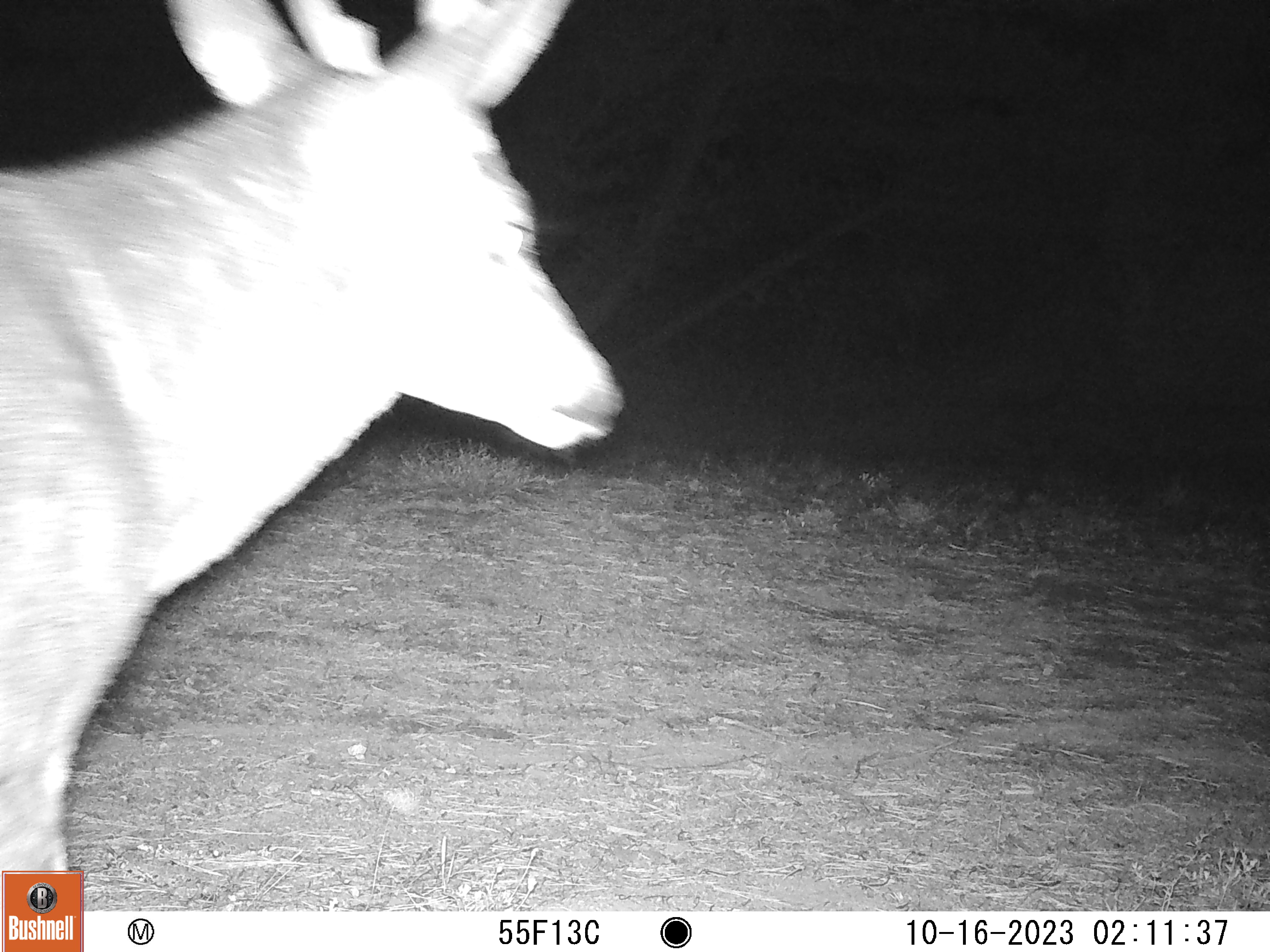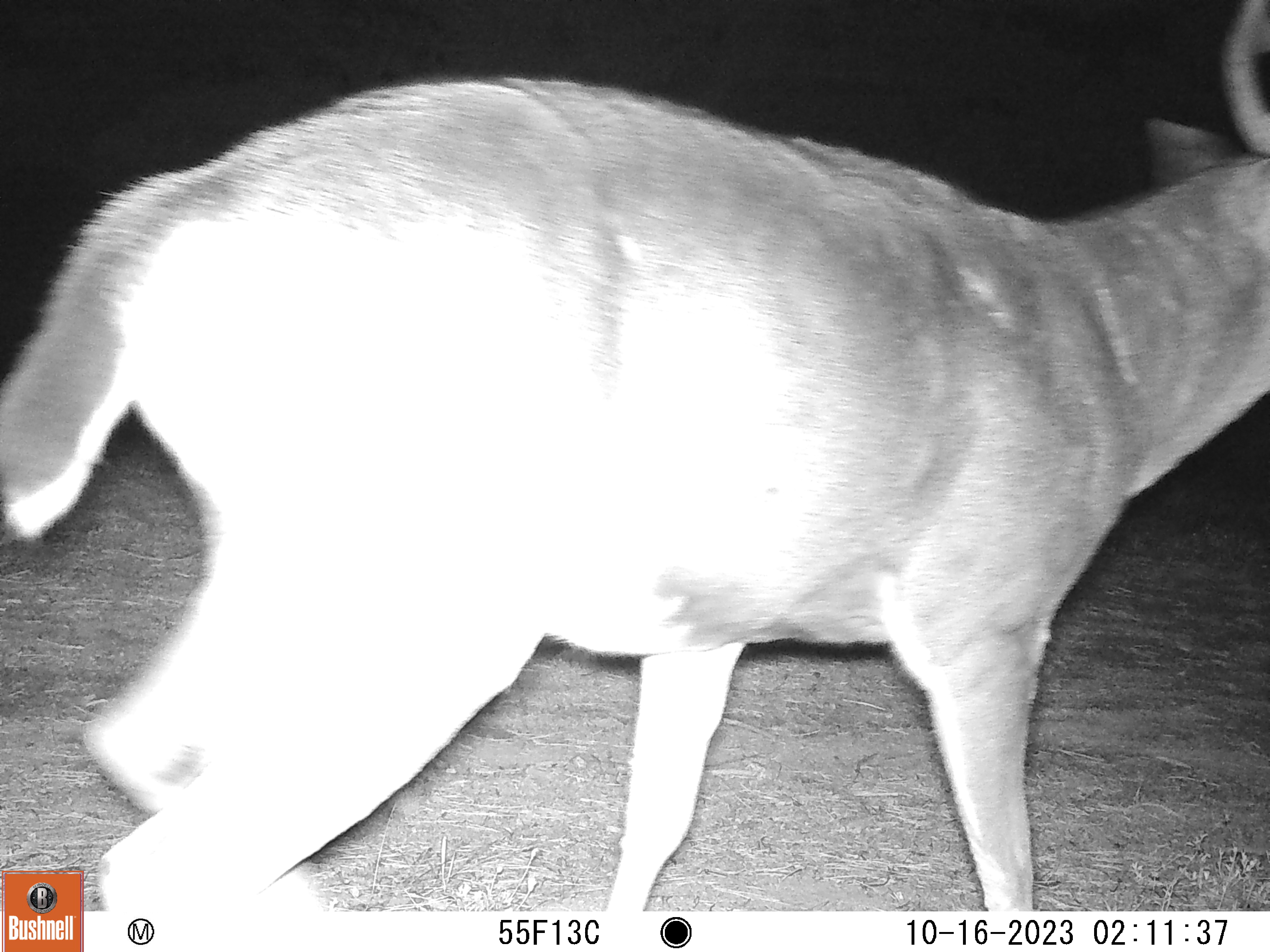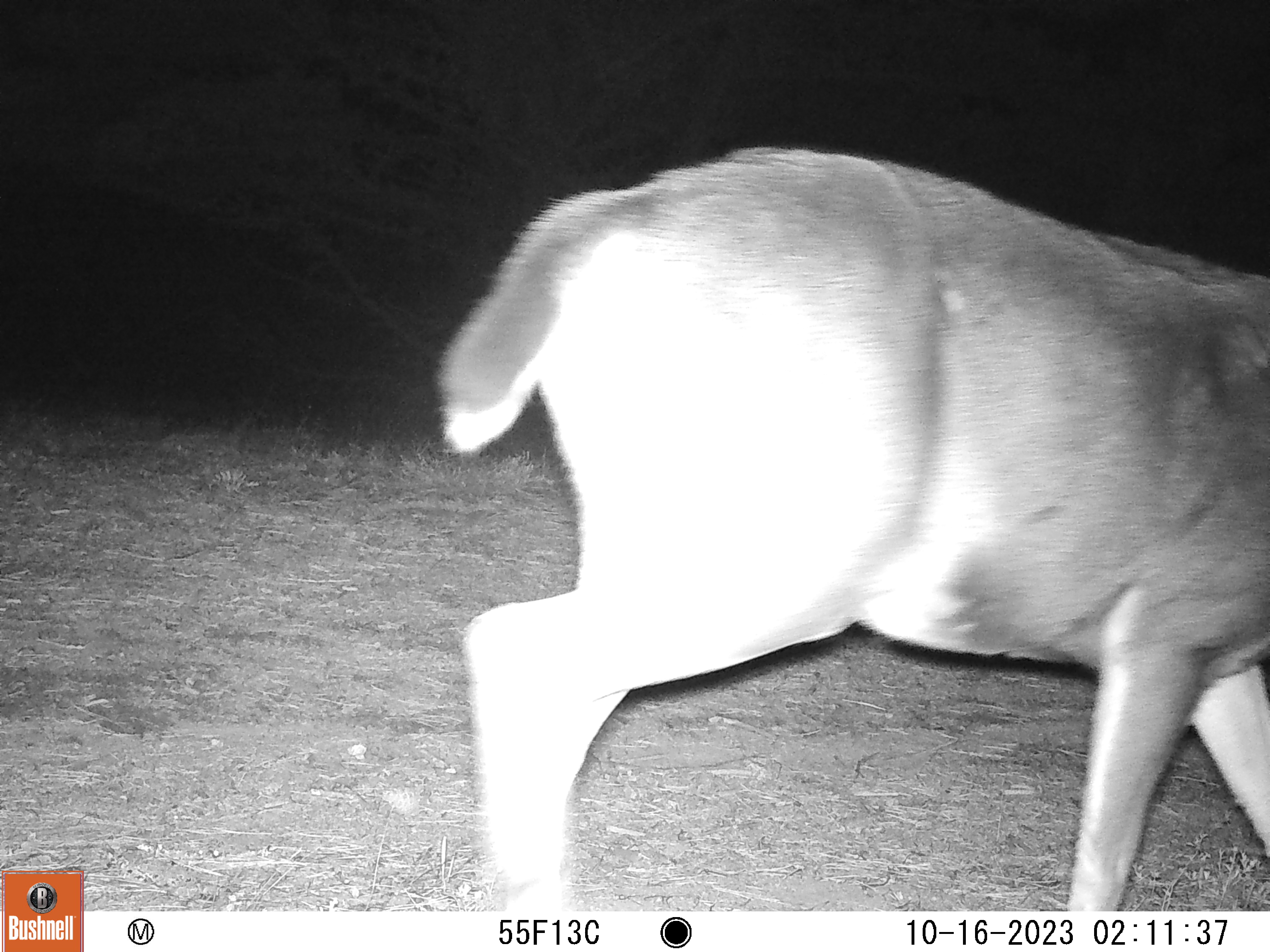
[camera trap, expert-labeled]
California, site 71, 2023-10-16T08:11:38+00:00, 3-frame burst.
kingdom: Animalia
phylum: Chordata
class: Mammalia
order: Artiodactyla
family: Cervidae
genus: Odocoileus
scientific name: Odocoileus hemionus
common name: mule deer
Mule deer (Odocoileus hemionus).